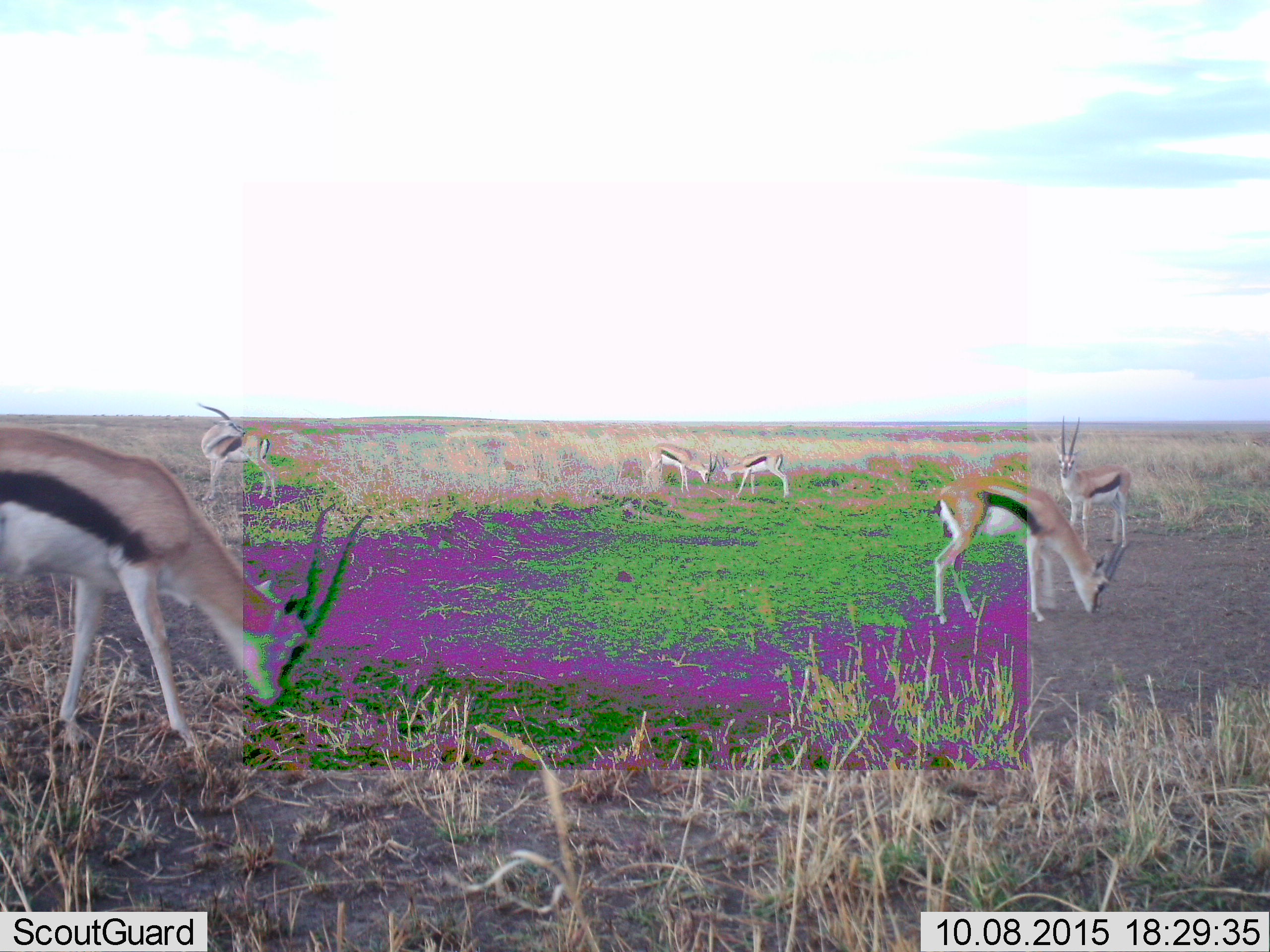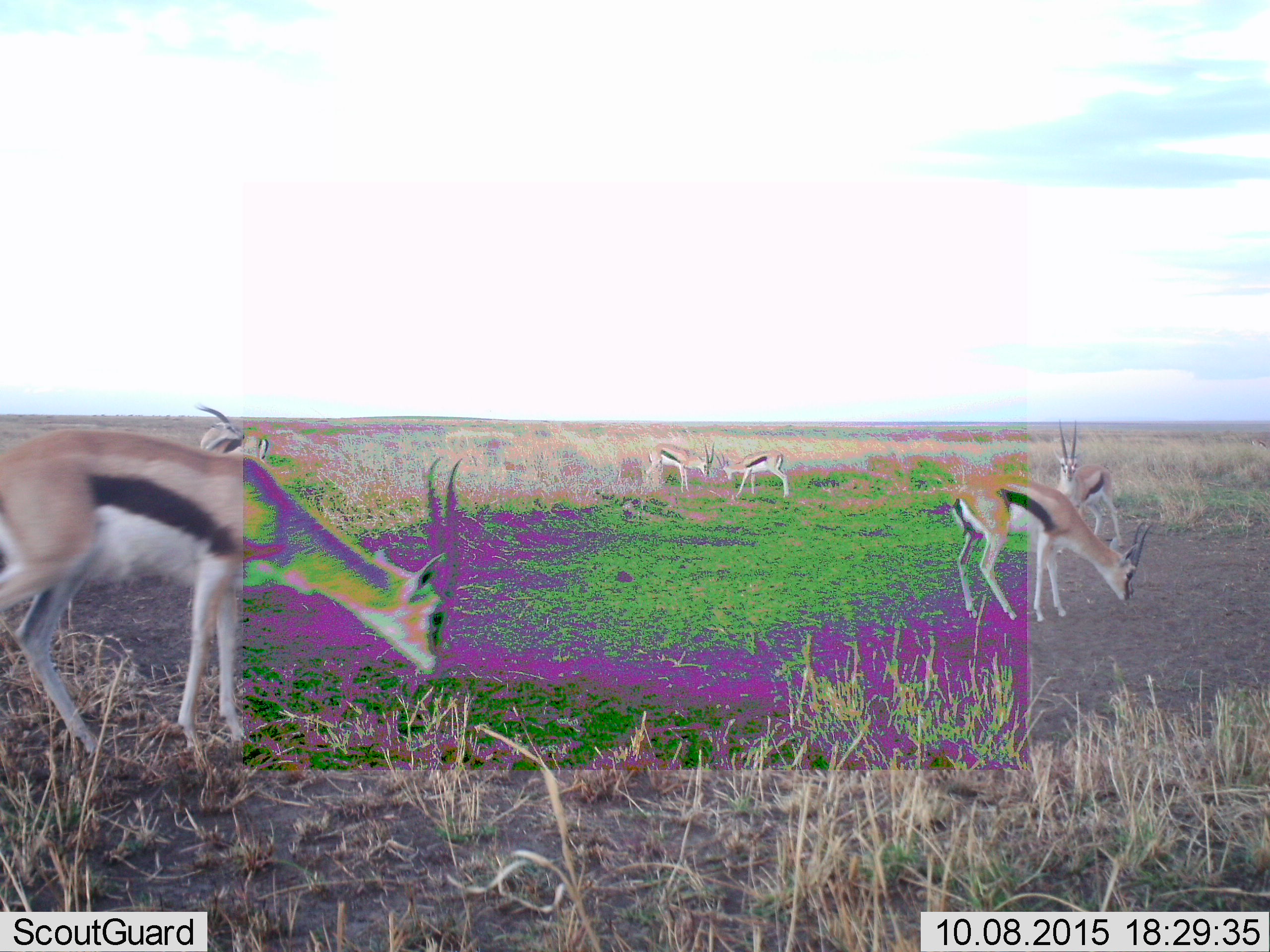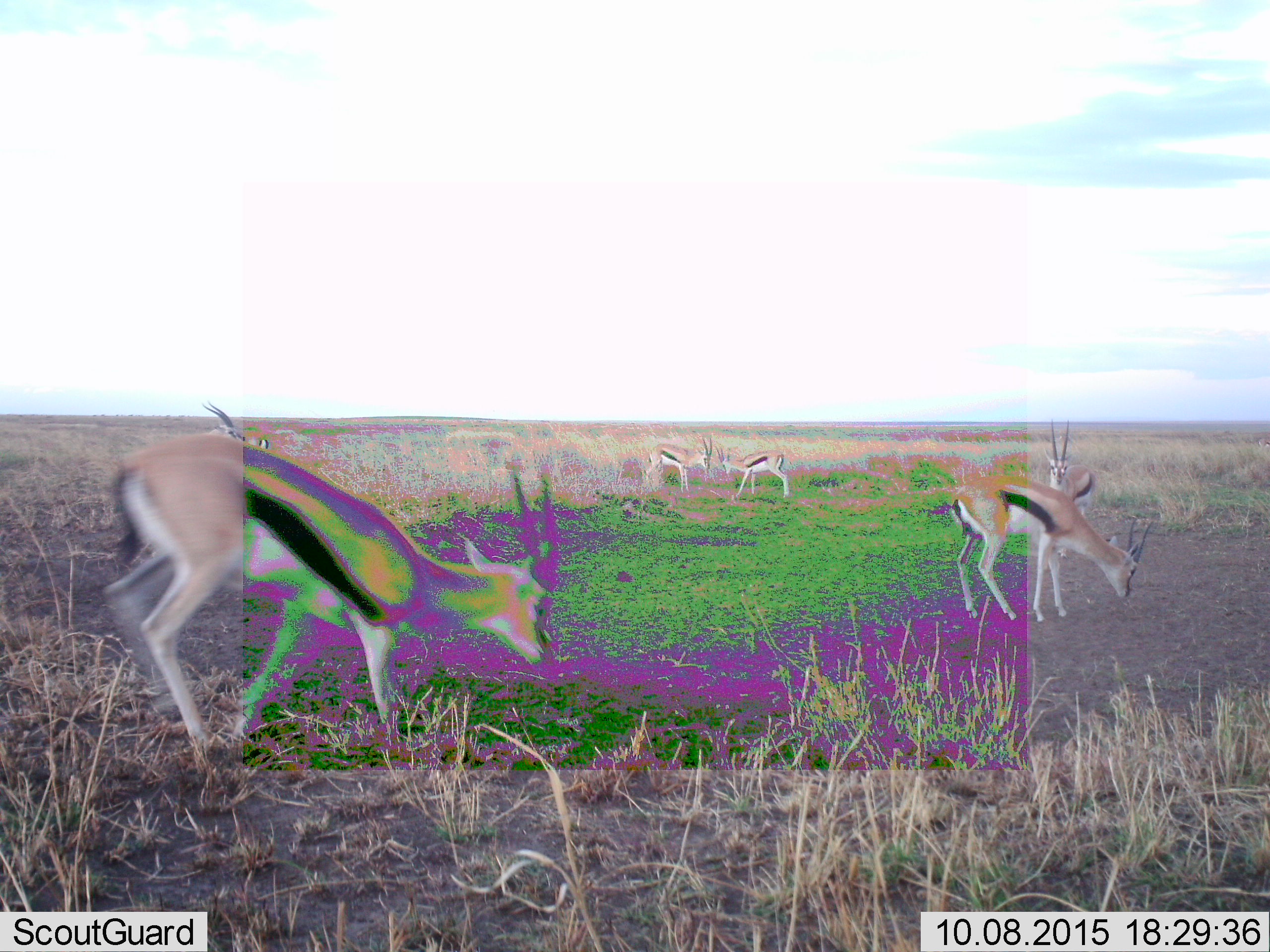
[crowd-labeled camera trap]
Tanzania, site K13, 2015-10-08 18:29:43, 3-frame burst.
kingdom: Animalia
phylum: Chordata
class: Mammalia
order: Artiodactyla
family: Bovidae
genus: Eudorcas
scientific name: Eudorcas thomsonii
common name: thomson's gazelle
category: gazellethomsons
Gazellethomsons (thomson's gazelle) (Eudorcas thomsonii), count 6. Behavior (volunteer vote fractions): standing 67%, resting 0%, moving 22%, interacting 44%. Young present (vote fraction): 0%. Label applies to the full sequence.